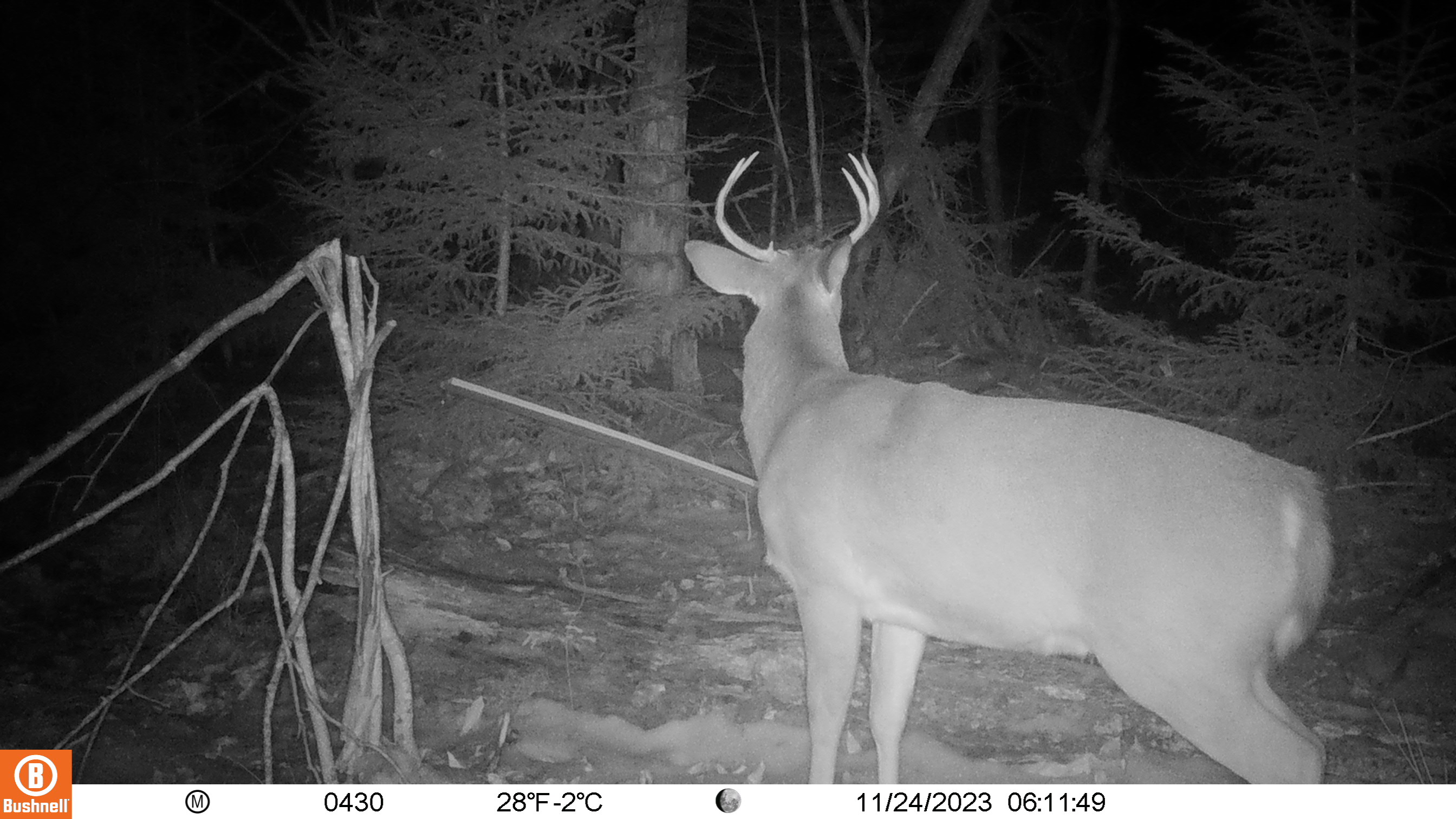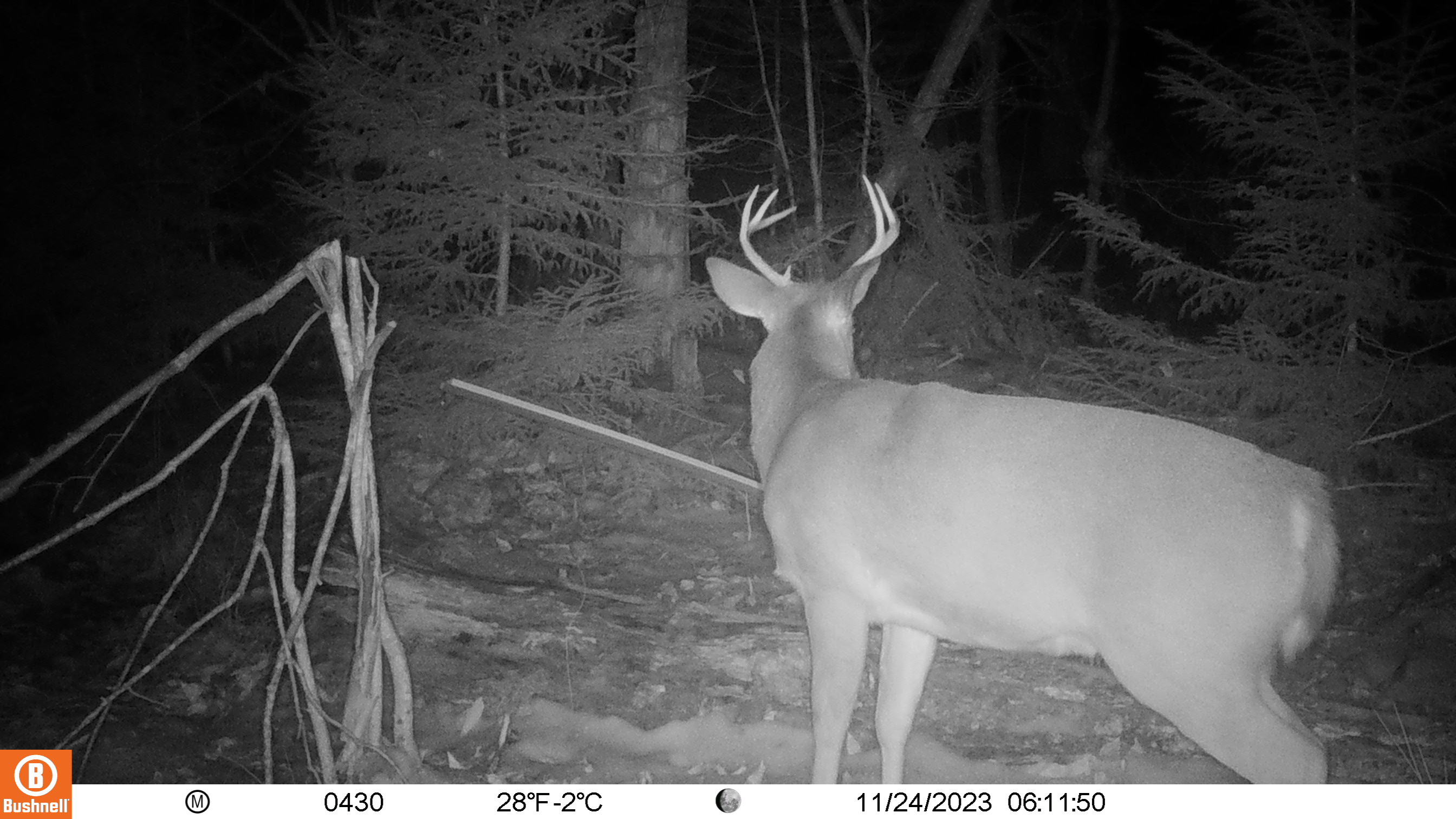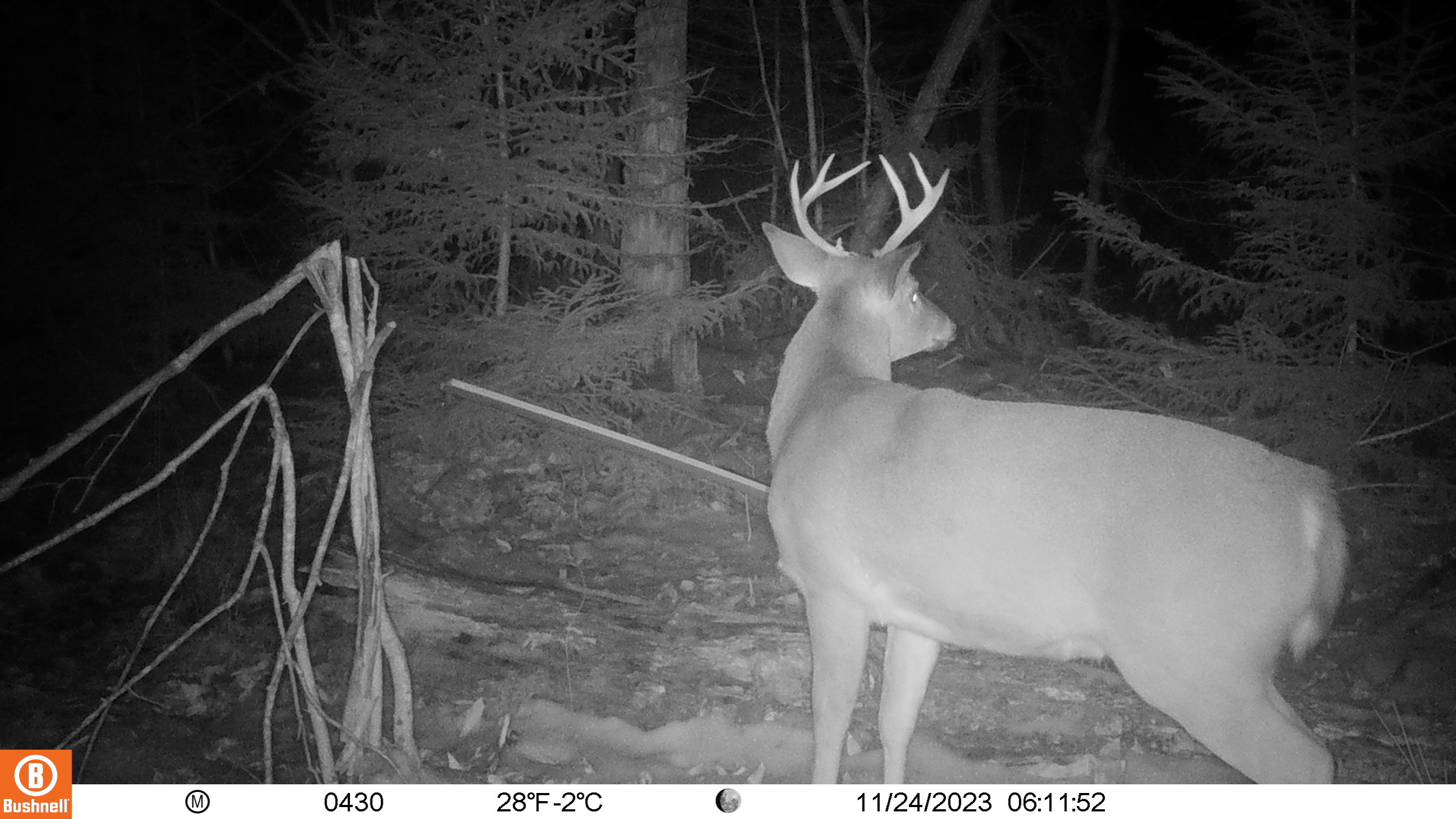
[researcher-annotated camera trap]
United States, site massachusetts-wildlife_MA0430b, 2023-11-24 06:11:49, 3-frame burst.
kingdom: Animalia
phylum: Chordata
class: Mammalia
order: Artiodactyla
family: Cervidae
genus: Odocoileus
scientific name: Odocoileus virginianus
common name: white-tailed deer